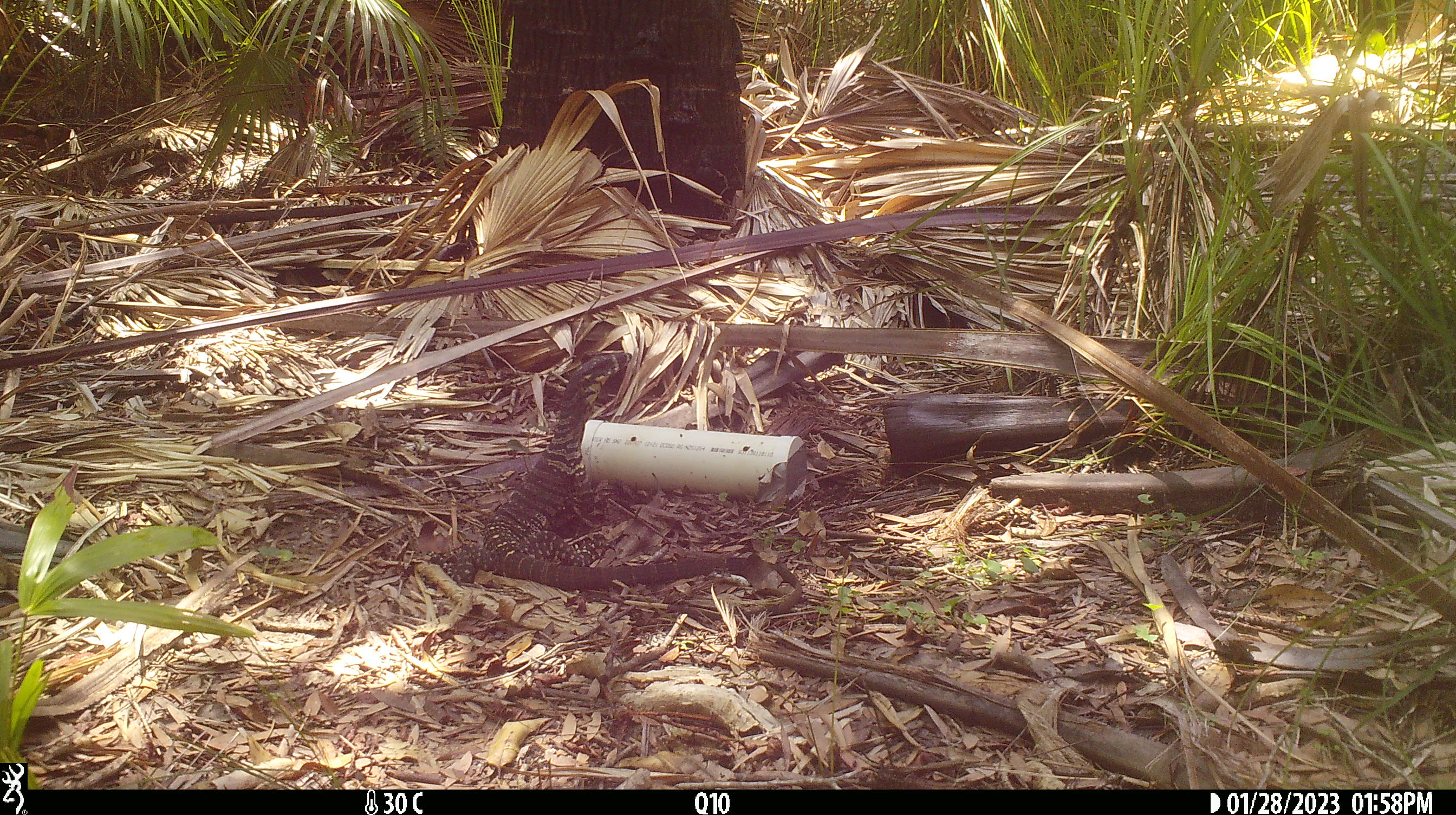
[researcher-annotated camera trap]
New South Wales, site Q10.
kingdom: Animalia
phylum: Chordata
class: Reptilia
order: Squamata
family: Varanidae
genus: Varanus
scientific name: Varanus varius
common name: lace monitor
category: goanna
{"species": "goanna (lace monitor) (Varanus varius)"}